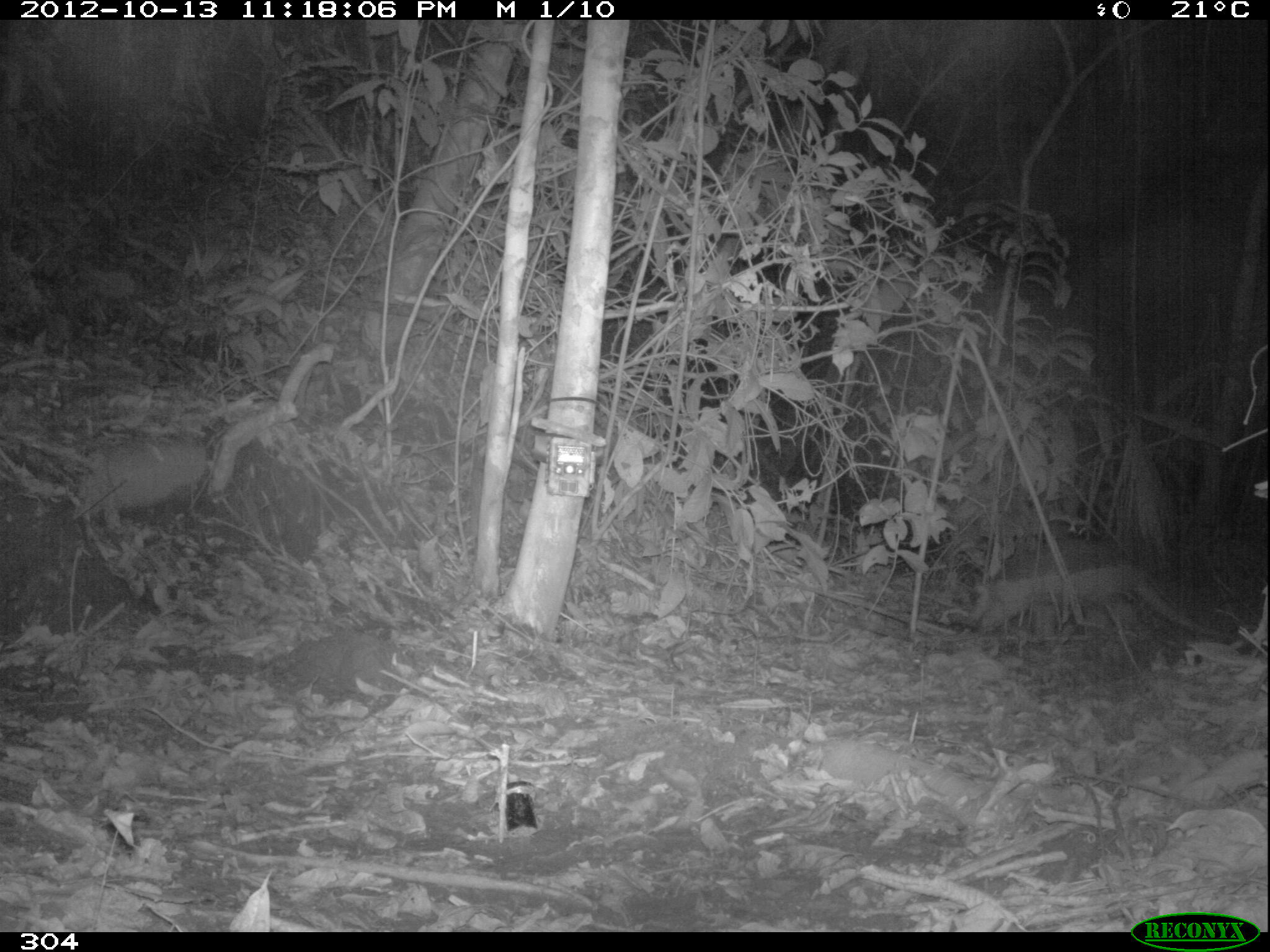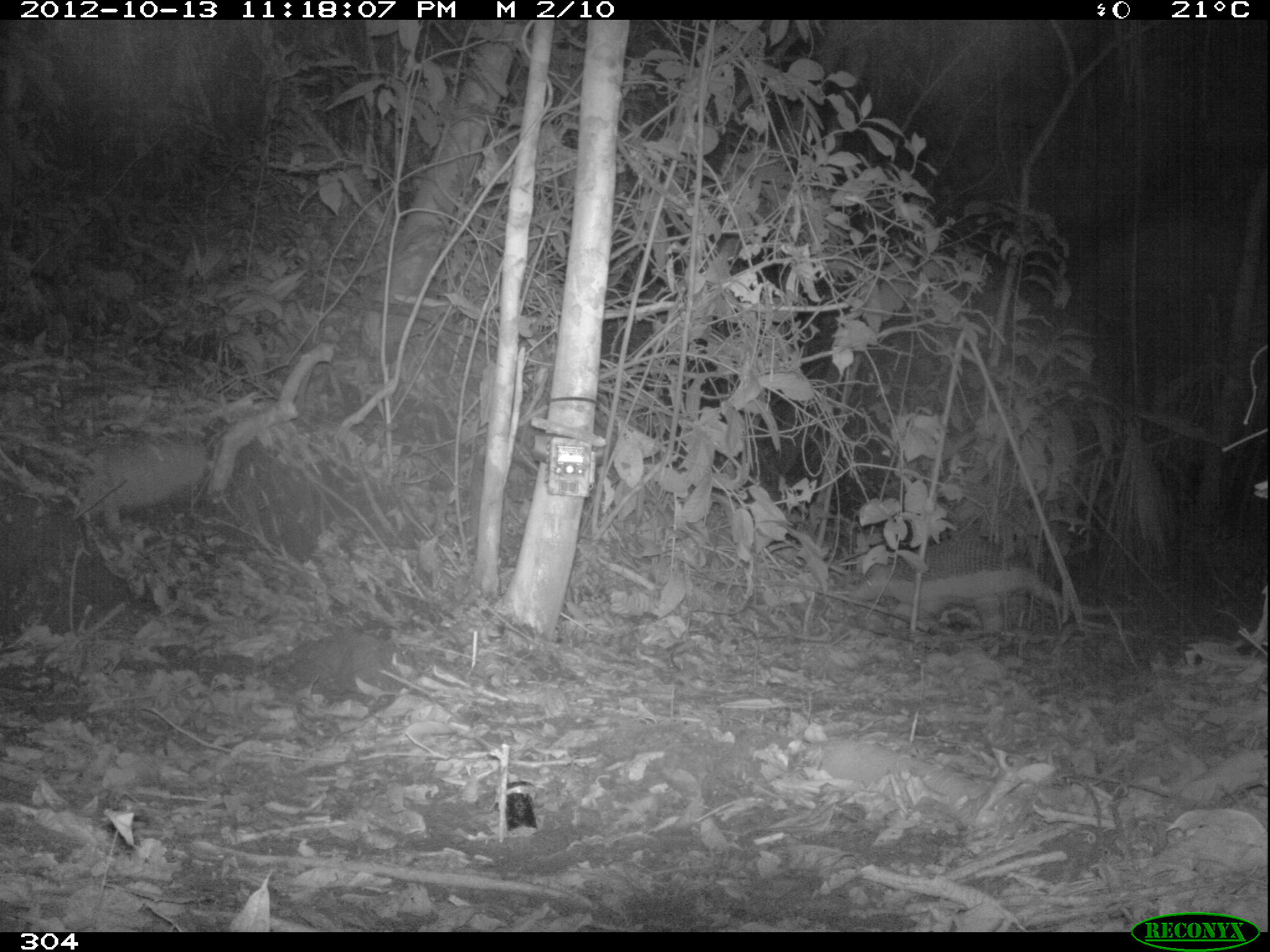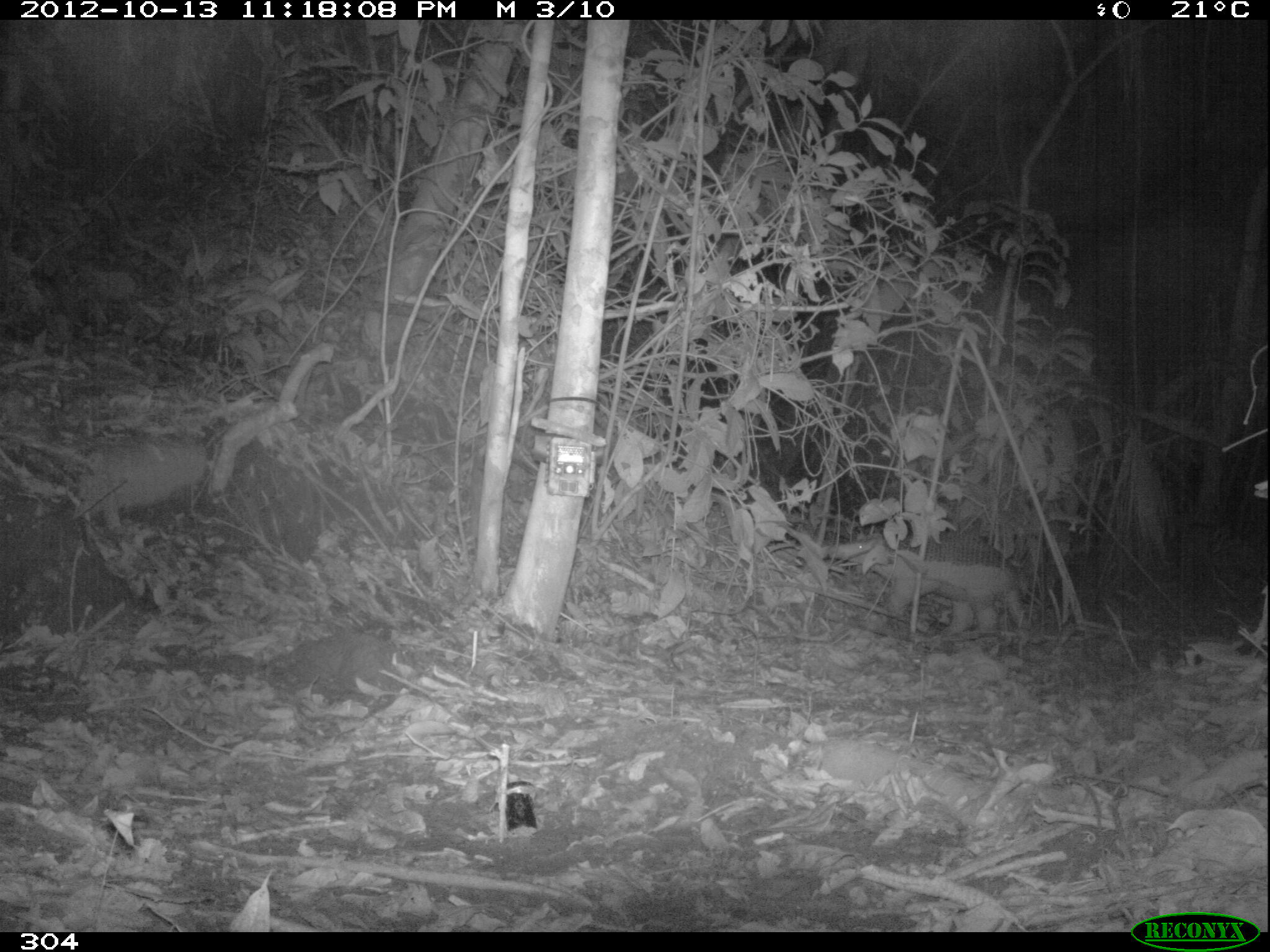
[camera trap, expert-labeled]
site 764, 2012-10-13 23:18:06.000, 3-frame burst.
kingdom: Animalia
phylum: Chordata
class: Mammalia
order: Cingulata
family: Chlamyphoridae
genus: Priodontes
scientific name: Priodontes maximus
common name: giant armadillo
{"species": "Priodontes maximus (giant armadillo)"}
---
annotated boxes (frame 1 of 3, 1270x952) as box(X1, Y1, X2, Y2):
priodontes maximus: box(975, 536, 1227, 637)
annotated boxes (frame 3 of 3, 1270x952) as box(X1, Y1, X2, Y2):
priodontes maximus: box(827, 535, 1043, 644)